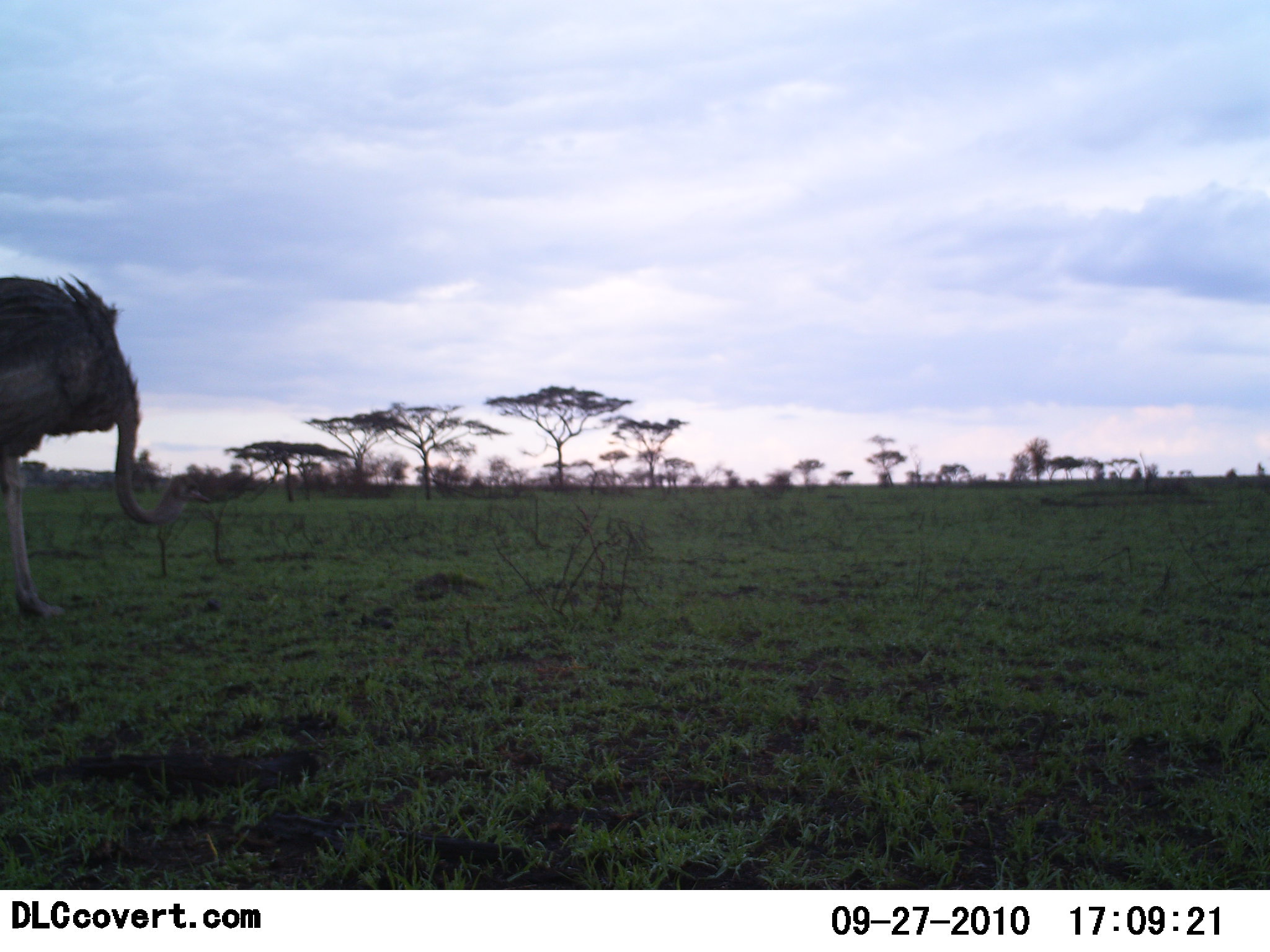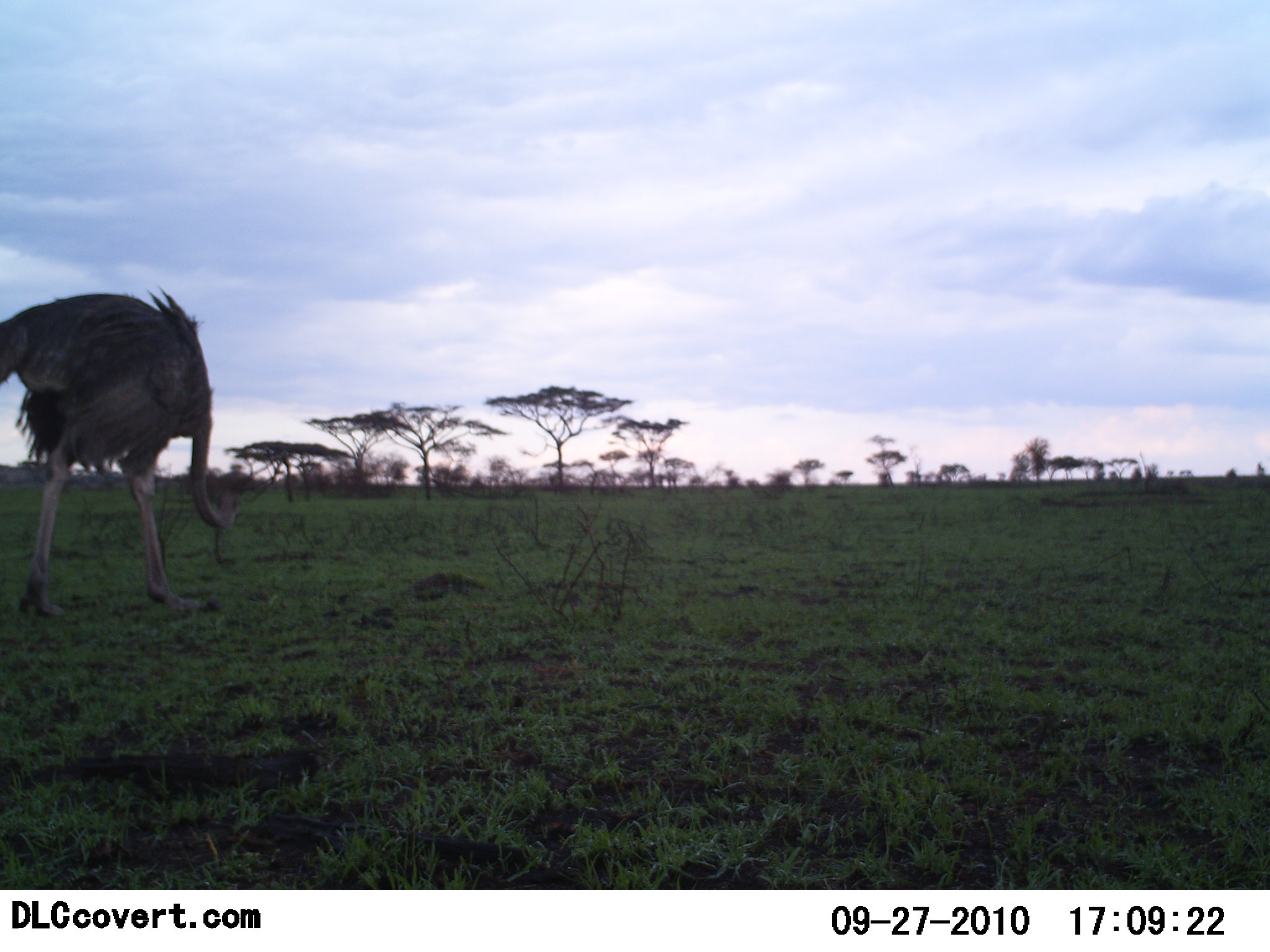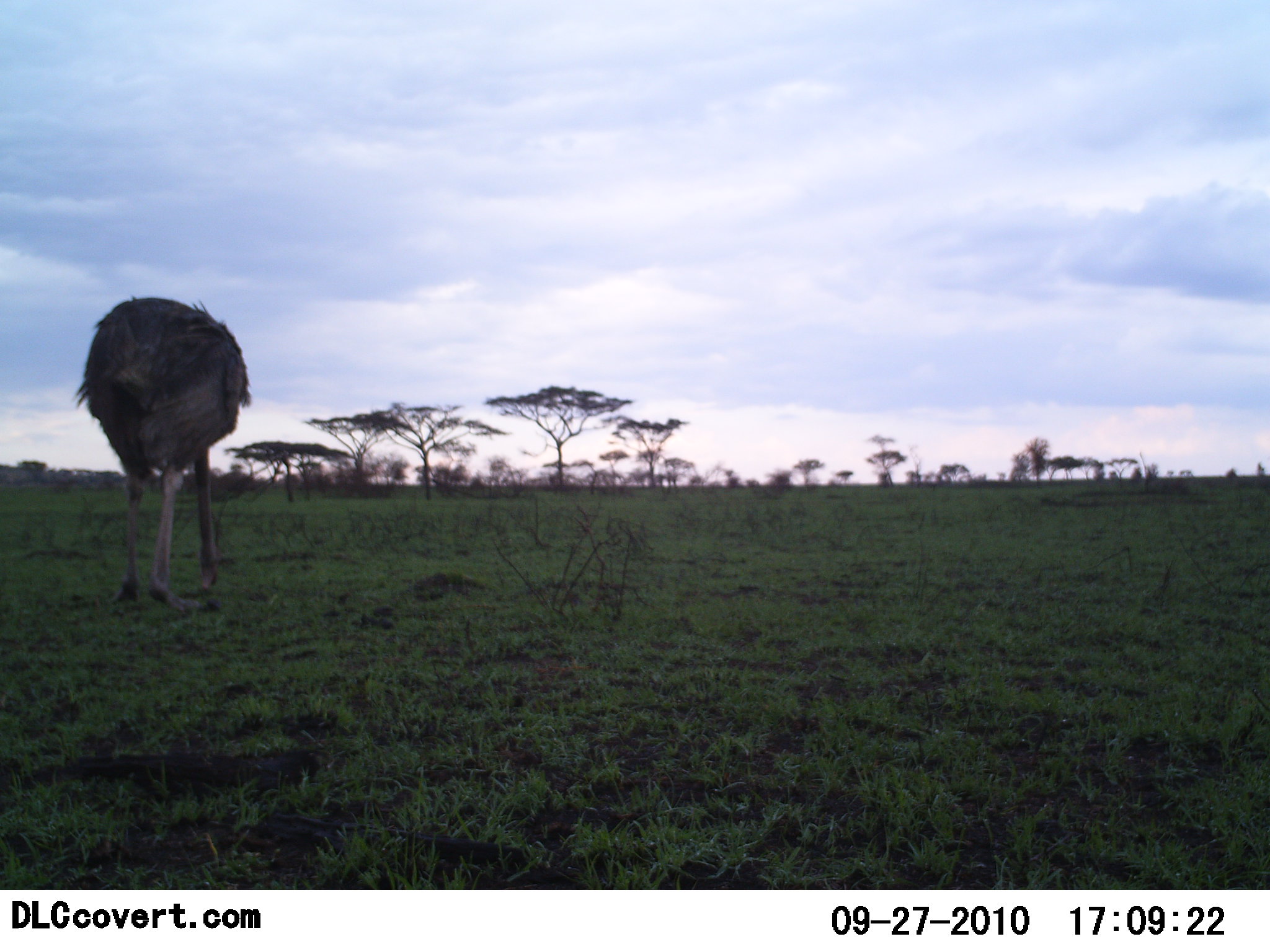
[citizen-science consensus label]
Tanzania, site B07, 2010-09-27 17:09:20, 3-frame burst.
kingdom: Animalia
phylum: Chordata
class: Aves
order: Struthioniformes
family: Struthionidae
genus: Struthio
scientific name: Struthio camelus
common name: ostrich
Ostrich (Struthio camelus), count 1. Behavior (volunteer vote fractions): standing 21%, resting 0%, moving 53%, interacting 0%. Young present (vote fraction): 0%. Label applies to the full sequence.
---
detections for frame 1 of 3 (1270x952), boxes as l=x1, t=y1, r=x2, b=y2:
animal: l=0, t=273, r=211, b=625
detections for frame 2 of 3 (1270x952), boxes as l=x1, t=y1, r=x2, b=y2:
animal: l=0, t=284, r=251, b=622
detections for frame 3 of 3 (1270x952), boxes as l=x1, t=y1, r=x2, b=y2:
animal: l=75, t=297, r=253, b=614